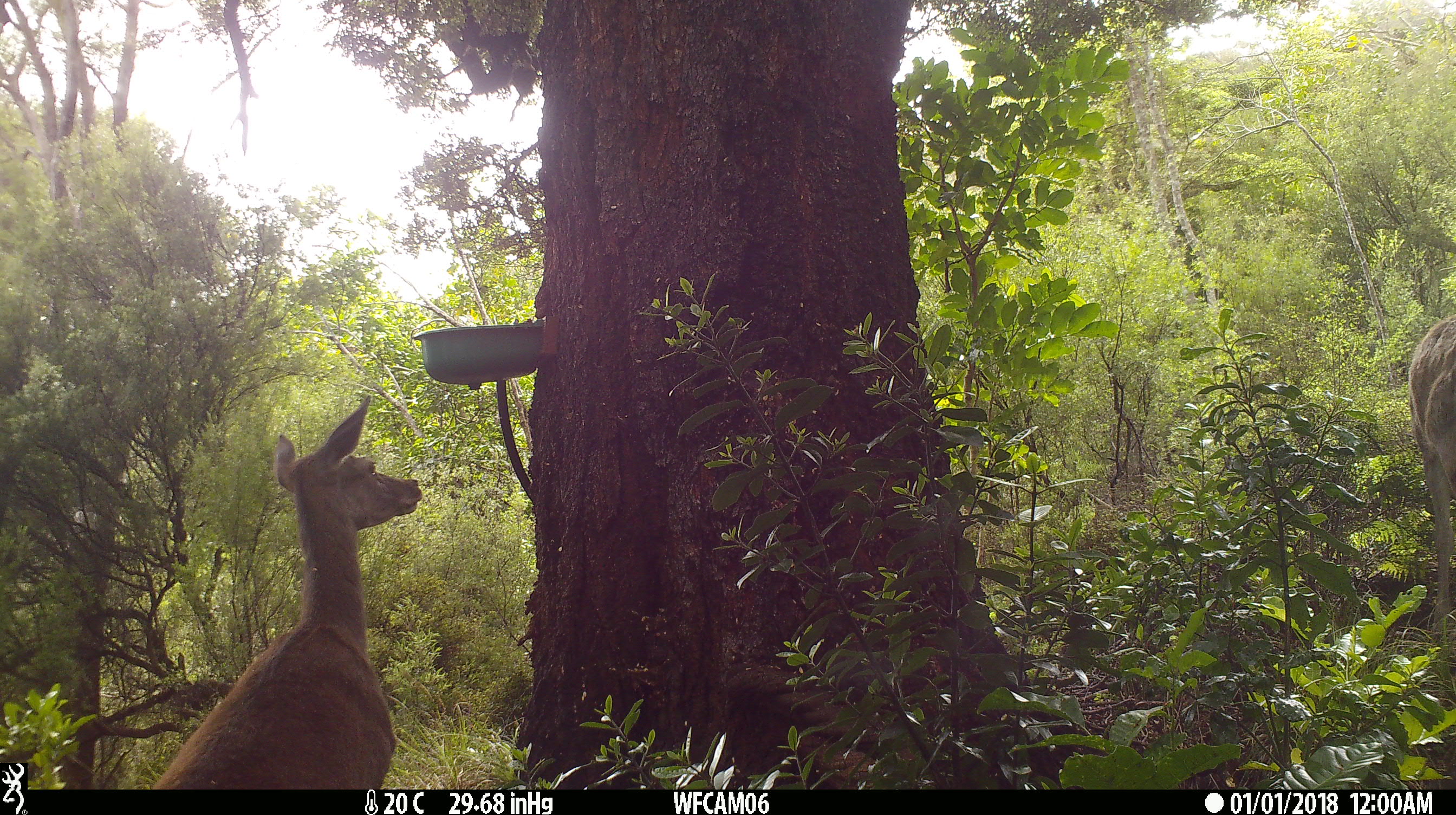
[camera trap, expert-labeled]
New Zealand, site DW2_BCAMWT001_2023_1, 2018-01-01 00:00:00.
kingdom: Animalia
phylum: Chordata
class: Mammalia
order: Artiodactyla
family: Cervidae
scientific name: Cervidae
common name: deer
Deer (Cervidae).